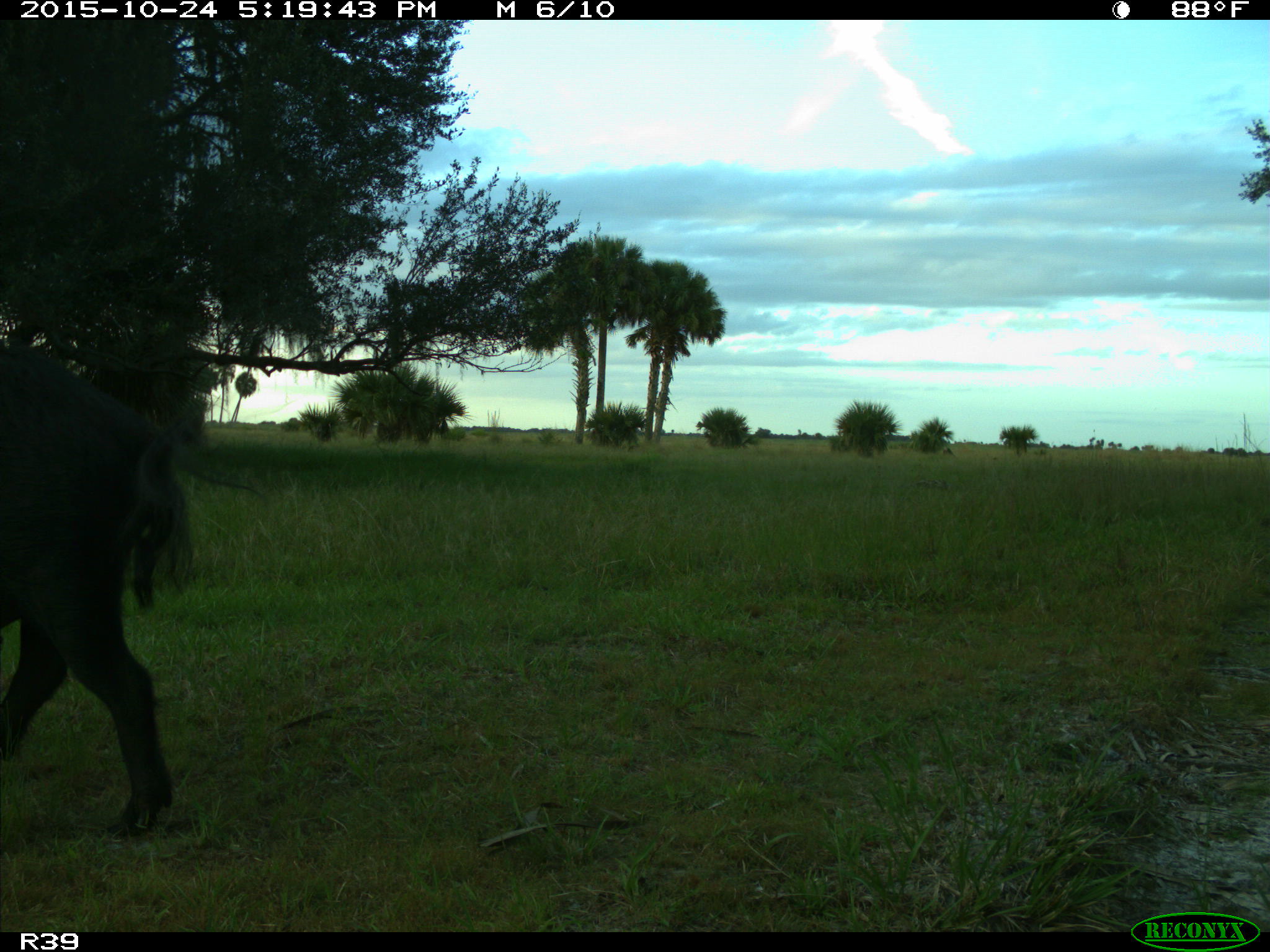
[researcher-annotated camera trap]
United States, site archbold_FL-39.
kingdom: Animalia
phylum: Chordata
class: Mammalia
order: Artiodactyla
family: Suidae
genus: Sus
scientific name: Sus scrofa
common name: wild boar